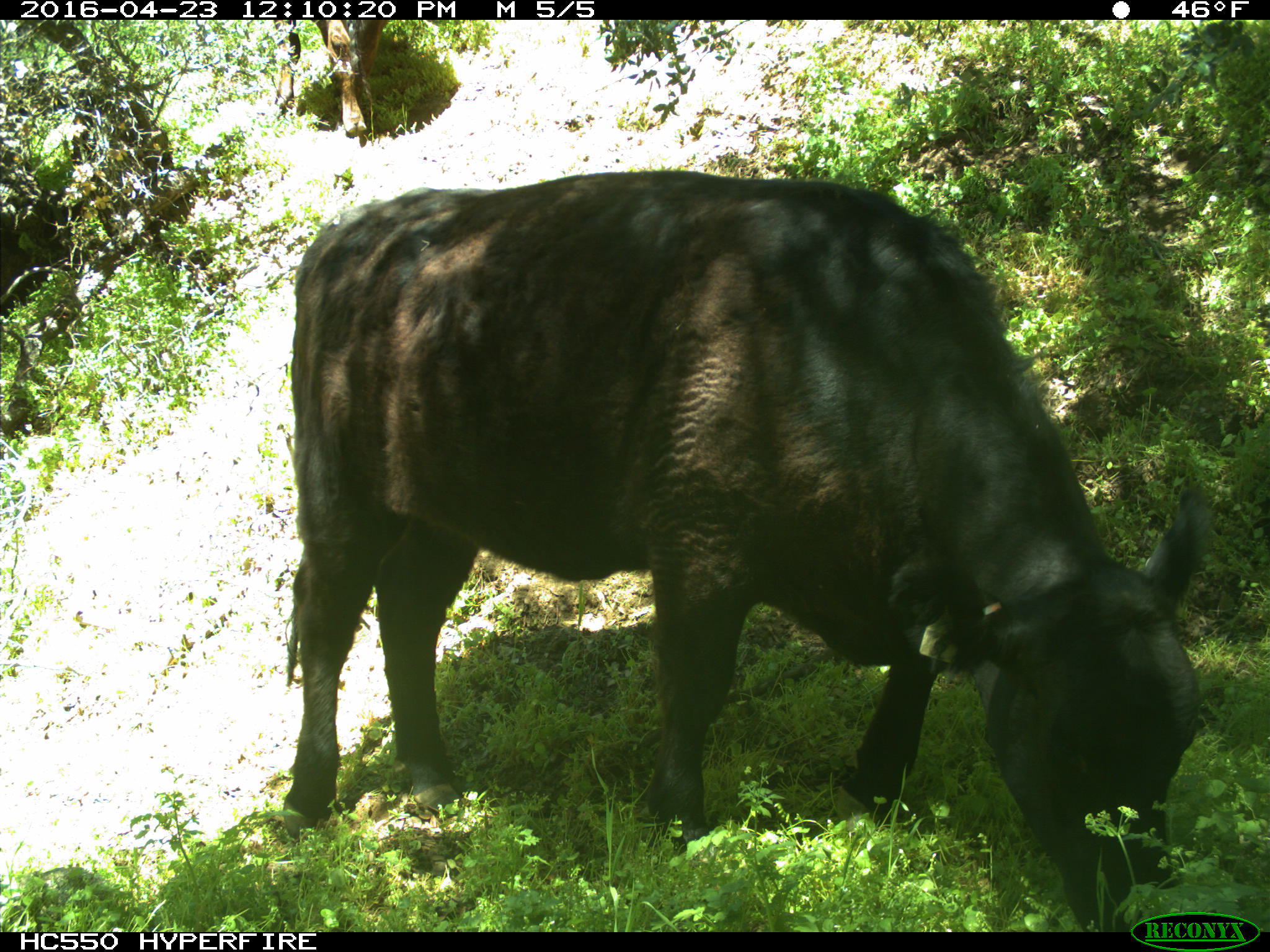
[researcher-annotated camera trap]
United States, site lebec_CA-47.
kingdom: Animalia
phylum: Chordata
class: Mammalia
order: Artiodactyla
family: Bovidae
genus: Bos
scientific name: Bos taurus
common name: domestic cow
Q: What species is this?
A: Bos taurus (domestic cow).